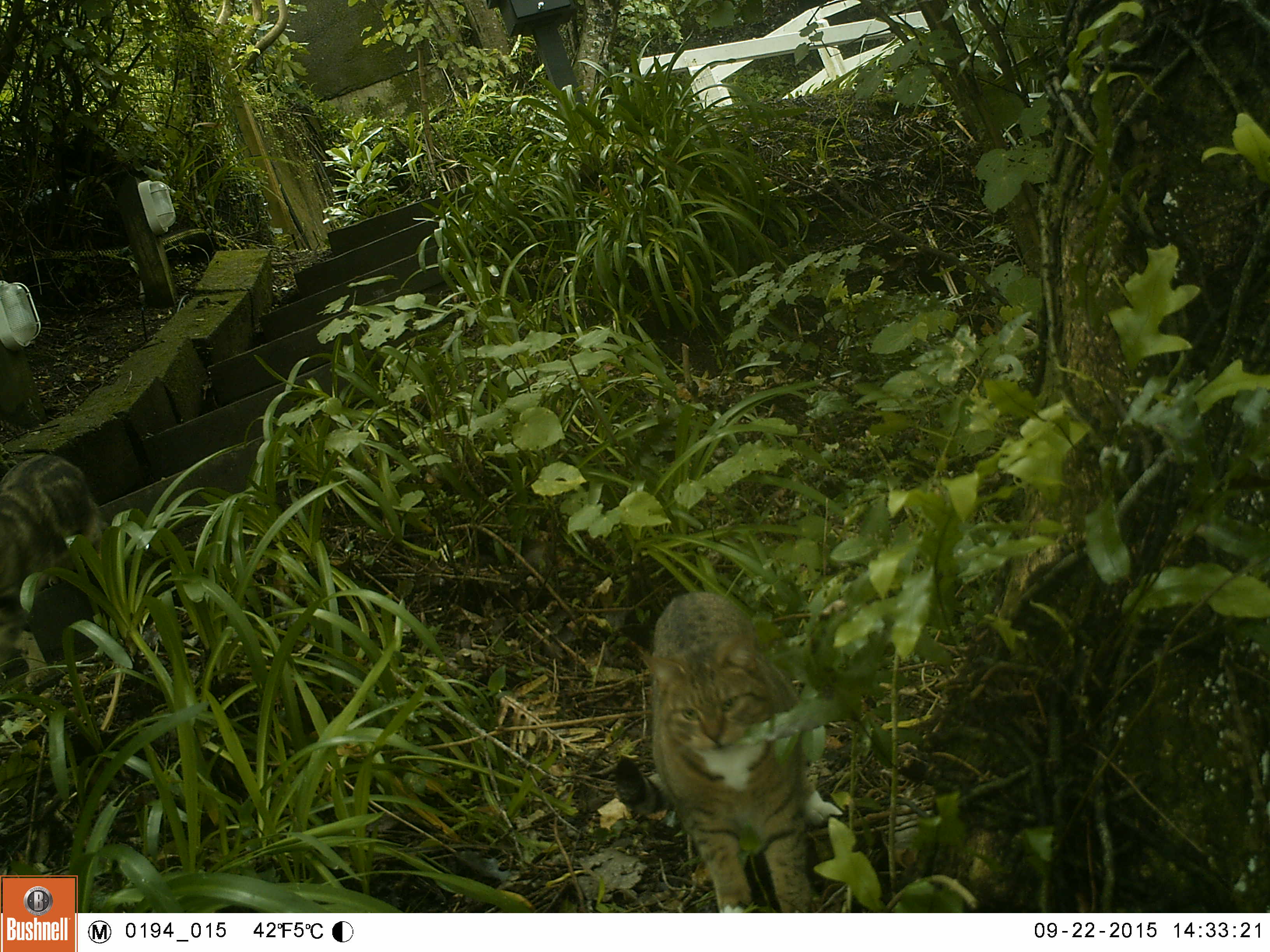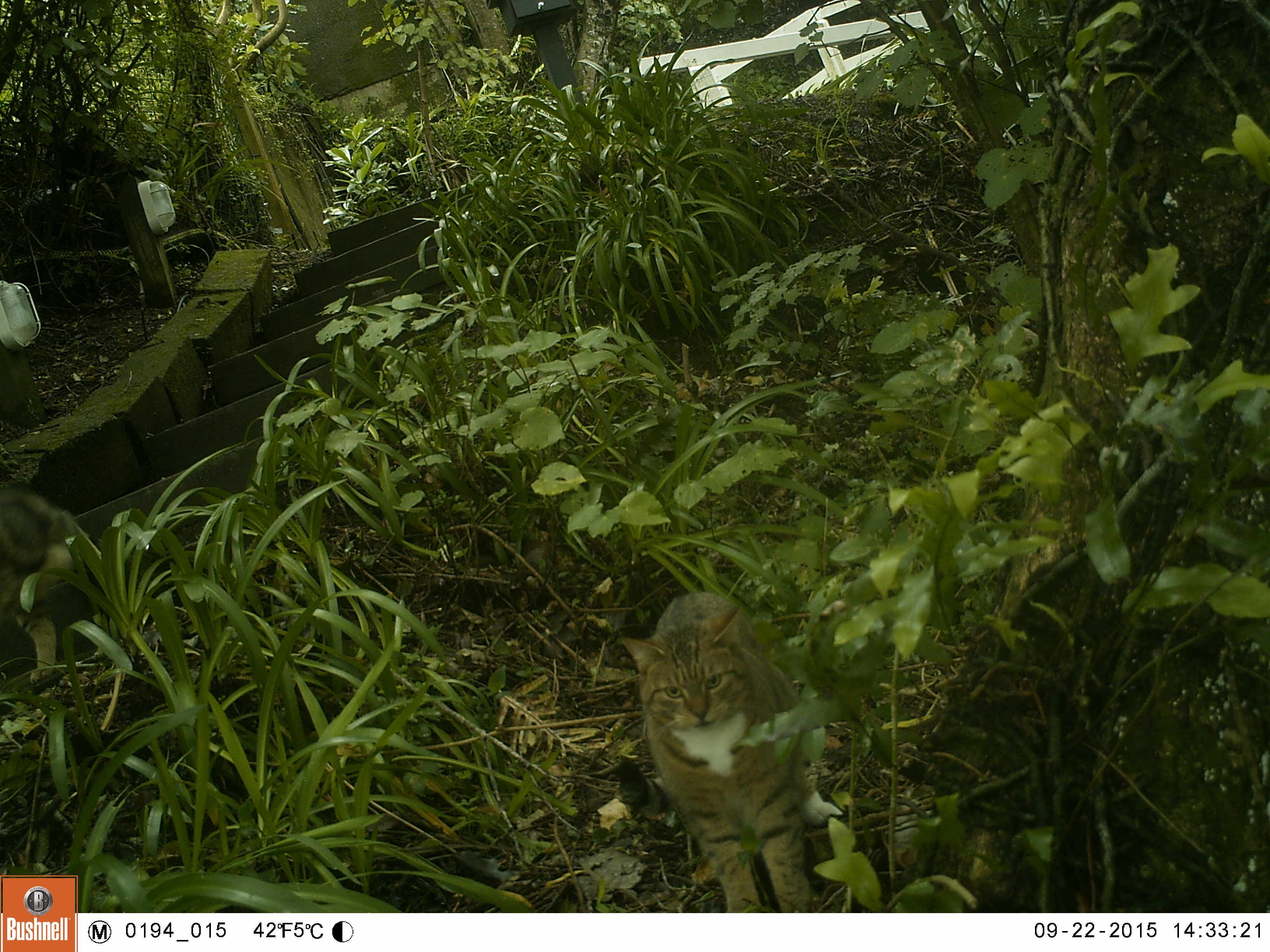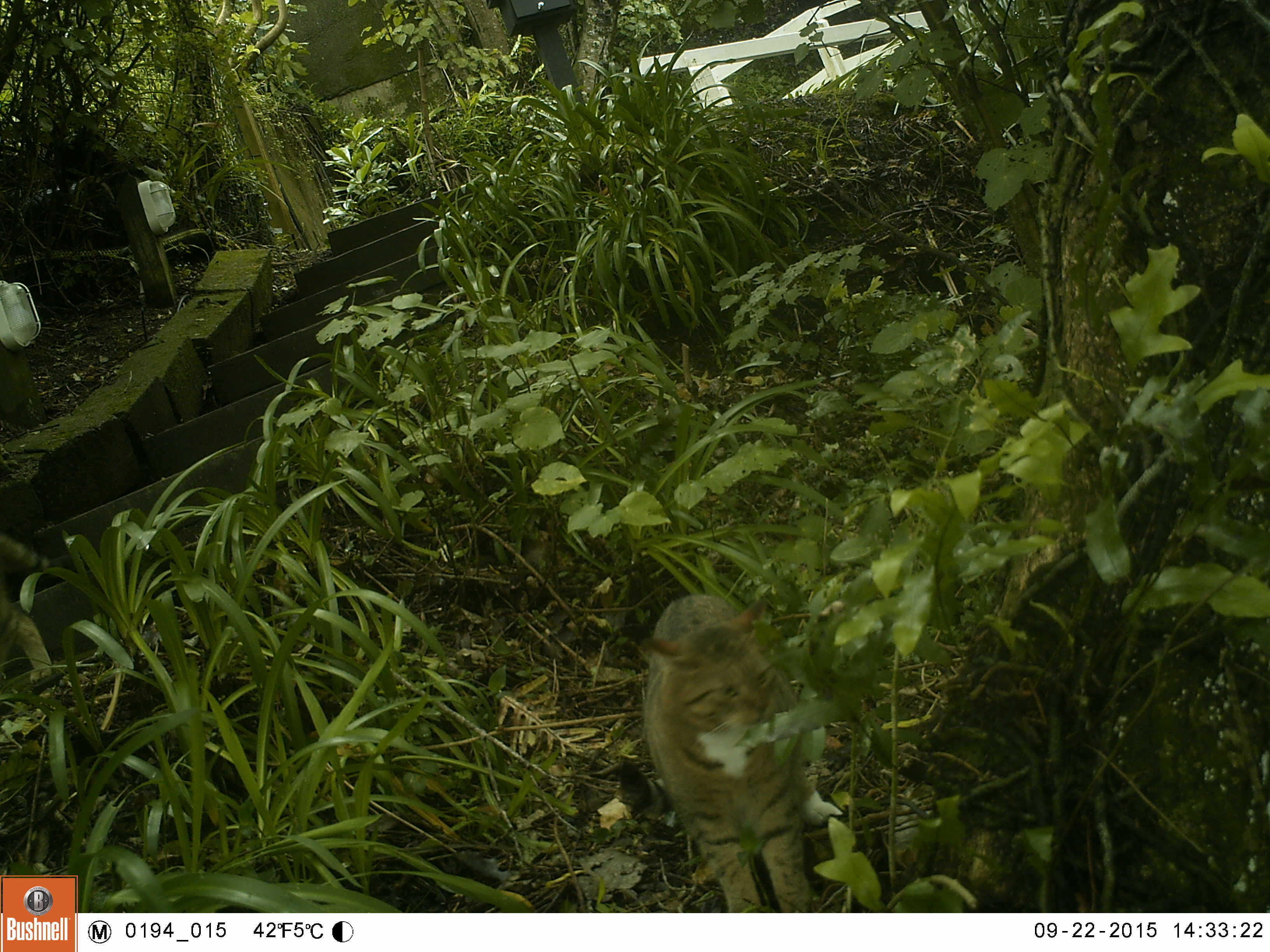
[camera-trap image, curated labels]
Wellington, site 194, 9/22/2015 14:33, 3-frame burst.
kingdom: Animalia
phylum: Chordata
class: Mammalia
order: Carnivora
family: Felidae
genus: Felis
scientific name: Felis catus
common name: cat